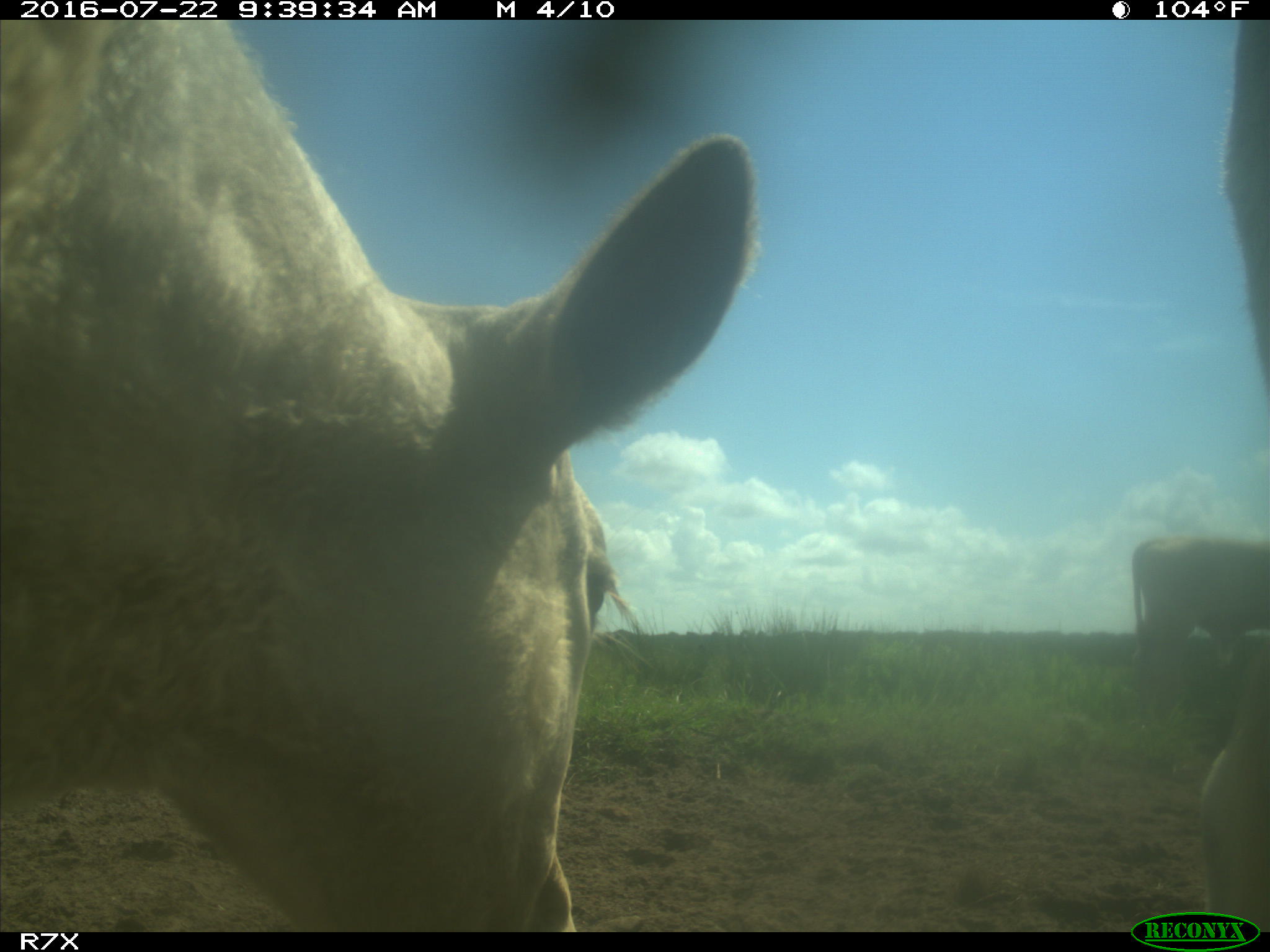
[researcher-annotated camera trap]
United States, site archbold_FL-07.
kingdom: Animalia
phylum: Chordata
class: Mammalia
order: Artiodactyla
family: Bovidae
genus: Bos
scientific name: Bos taurus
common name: domestic cow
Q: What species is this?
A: Bos taurus (domestic cow).